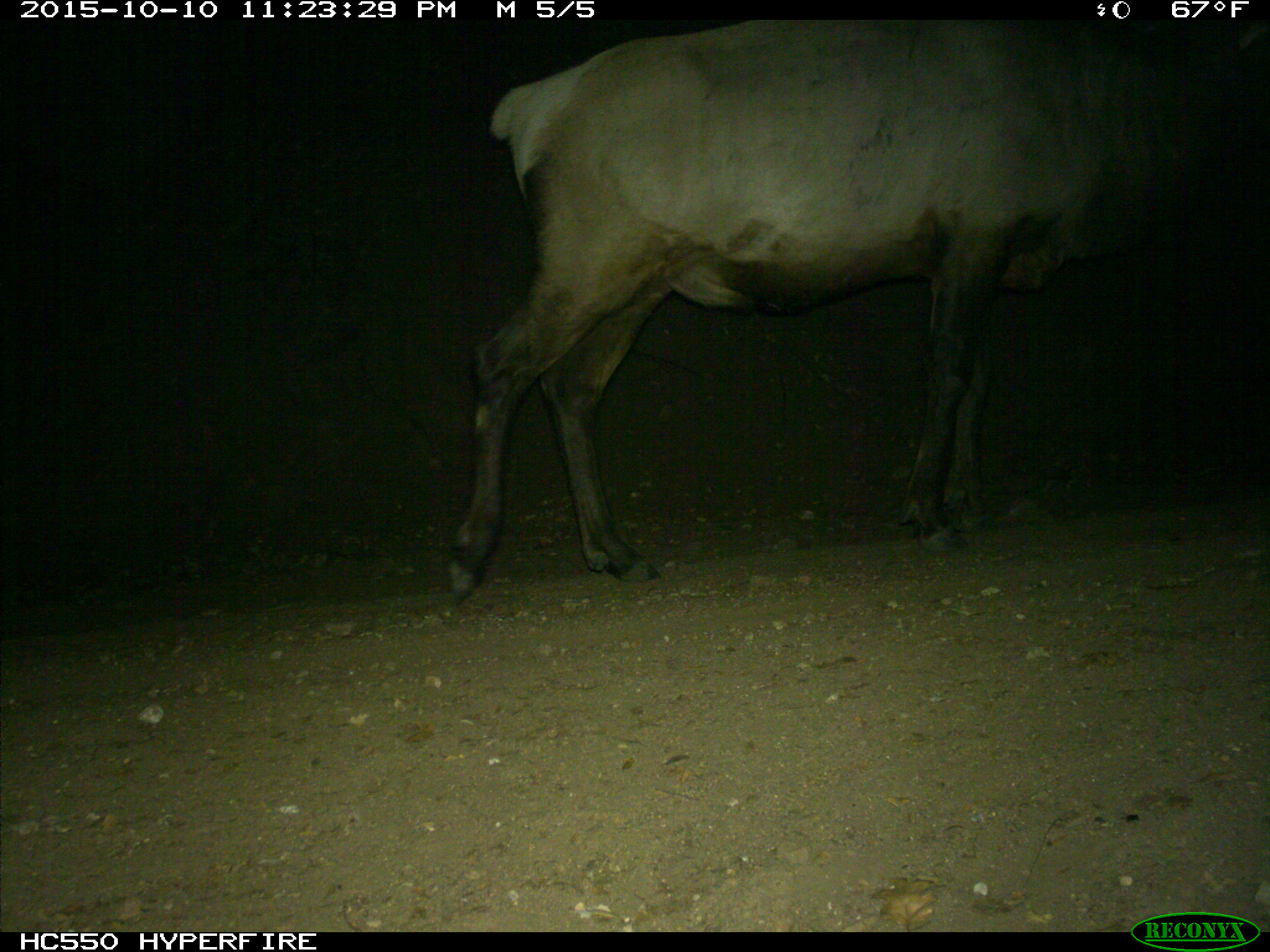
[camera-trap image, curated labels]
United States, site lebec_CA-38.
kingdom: Animalia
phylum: Chordata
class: Mammalia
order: Artiodactyla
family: Cervidae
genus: Cervus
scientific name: Cervus canadensis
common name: elk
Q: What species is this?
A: Cervus canadensis (elk).